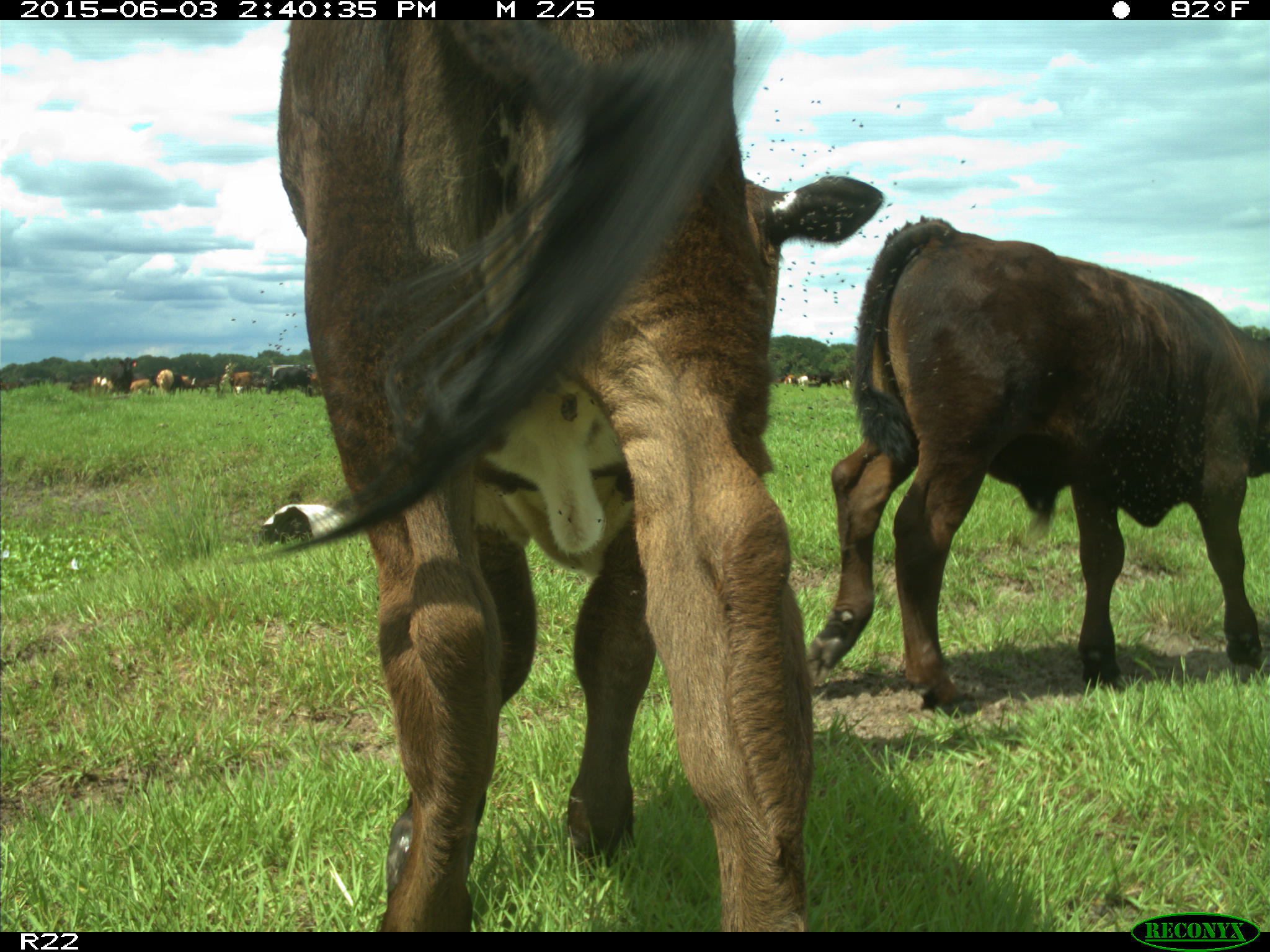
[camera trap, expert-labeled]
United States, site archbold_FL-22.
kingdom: Animalia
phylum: Chordata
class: Mammalia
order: Artiodactyla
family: Bovidae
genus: Bos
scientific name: Bos taurus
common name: domestic cow